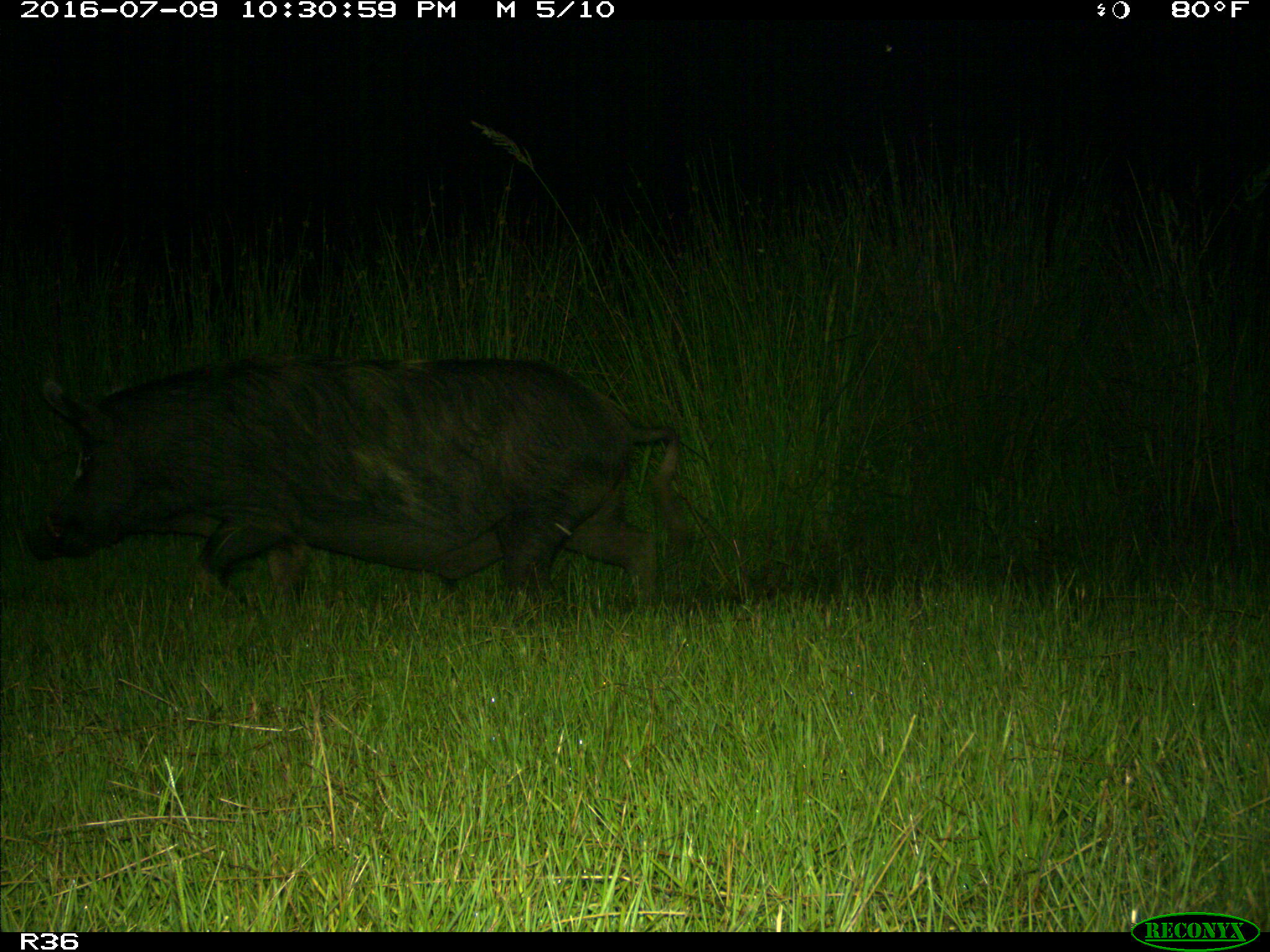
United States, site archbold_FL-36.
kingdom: Animalia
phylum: Chordata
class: Mammalia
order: Artiodactyla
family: Suidae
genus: Sus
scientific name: Sus scrofa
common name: wild boar